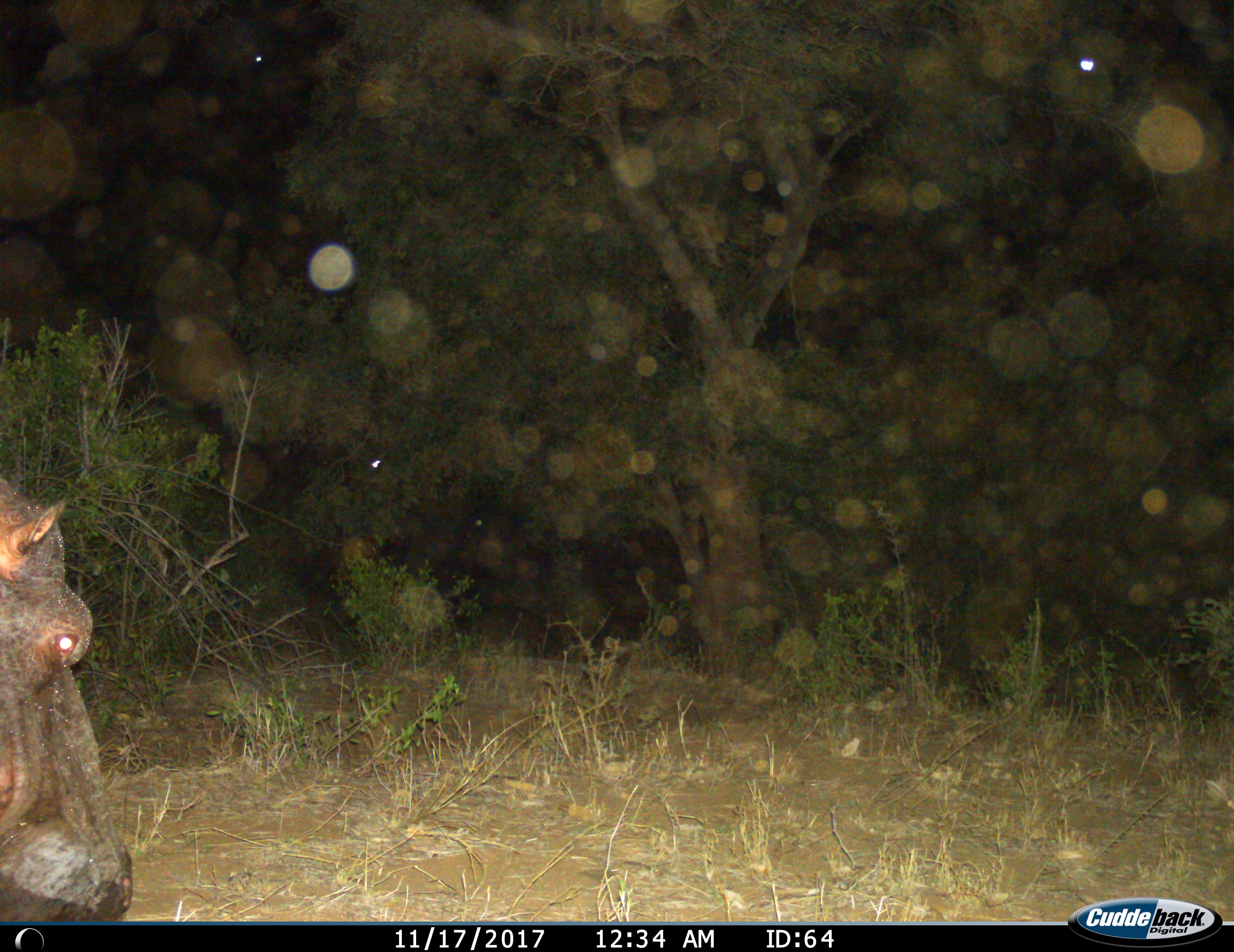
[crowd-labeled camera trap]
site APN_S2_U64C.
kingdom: Animalia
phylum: Chordata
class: Mammalia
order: Artiodactyla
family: Hippopotamidae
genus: Hippopotamus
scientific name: Hippopotamus amphibius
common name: hippopotamus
Hippopotamus (Hippopotamus amphibius), count 1. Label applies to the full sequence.